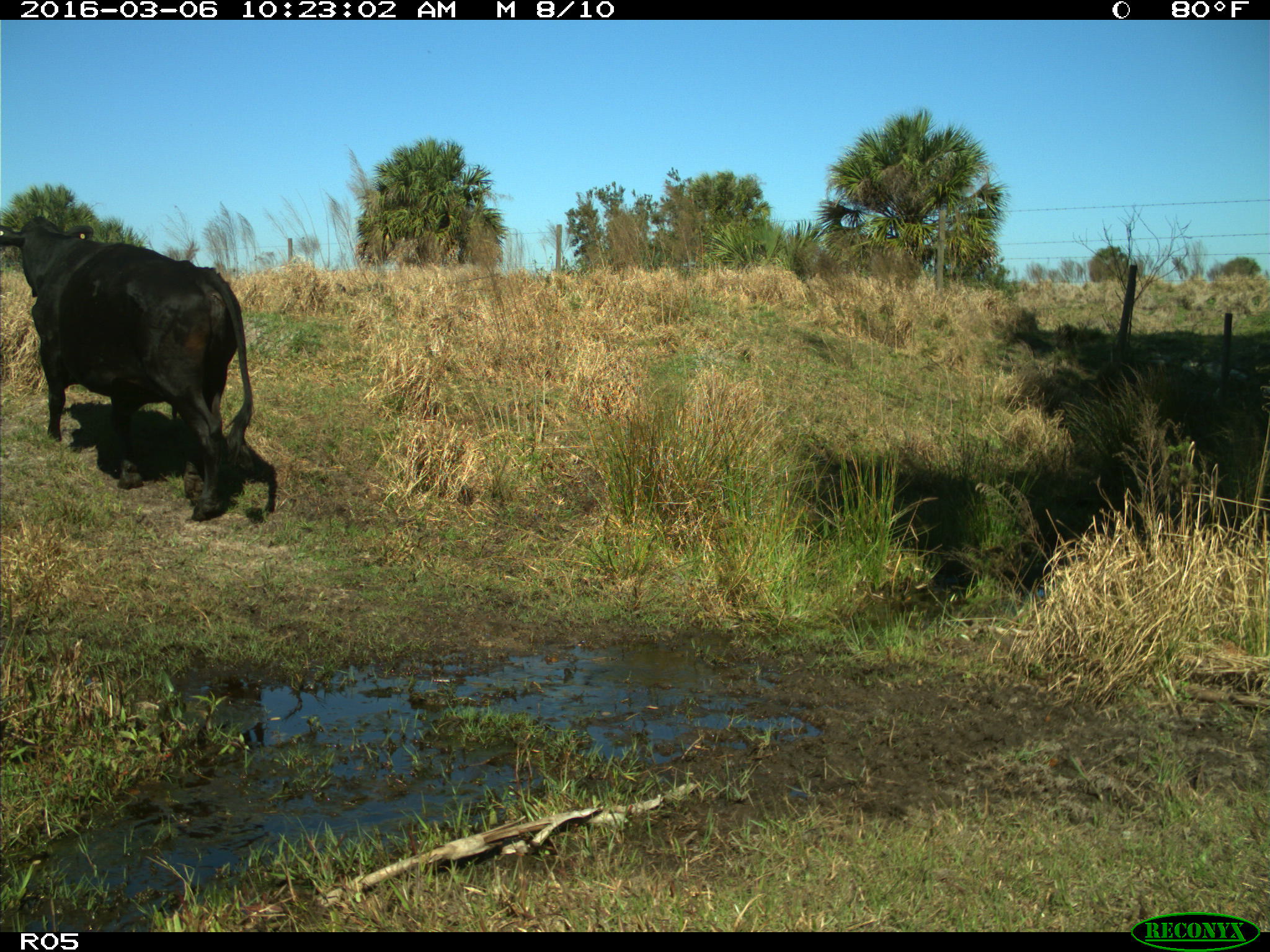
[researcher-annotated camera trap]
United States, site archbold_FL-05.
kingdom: Animalia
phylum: Chordata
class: Mammalia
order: Artiodactyla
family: Bovidae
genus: Bos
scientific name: Bos taurus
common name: domestic cow